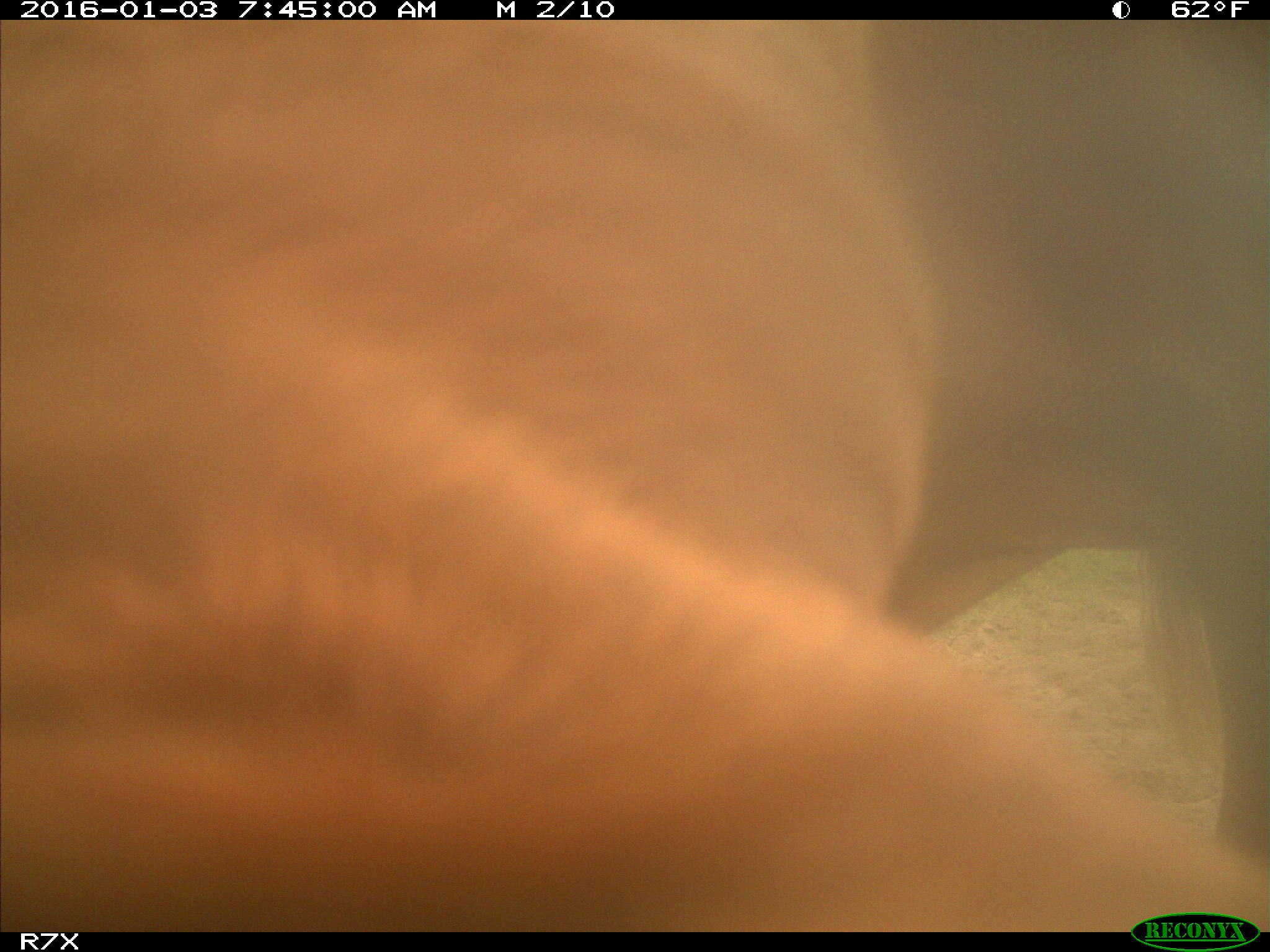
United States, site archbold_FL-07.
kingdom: Animalia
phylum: Chordata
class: Mammalia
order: Artiodactyla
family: Bovidae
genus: Bos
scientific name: Bos taurus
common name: domestic cow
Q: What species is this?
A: Bos taurus (domestic cow).